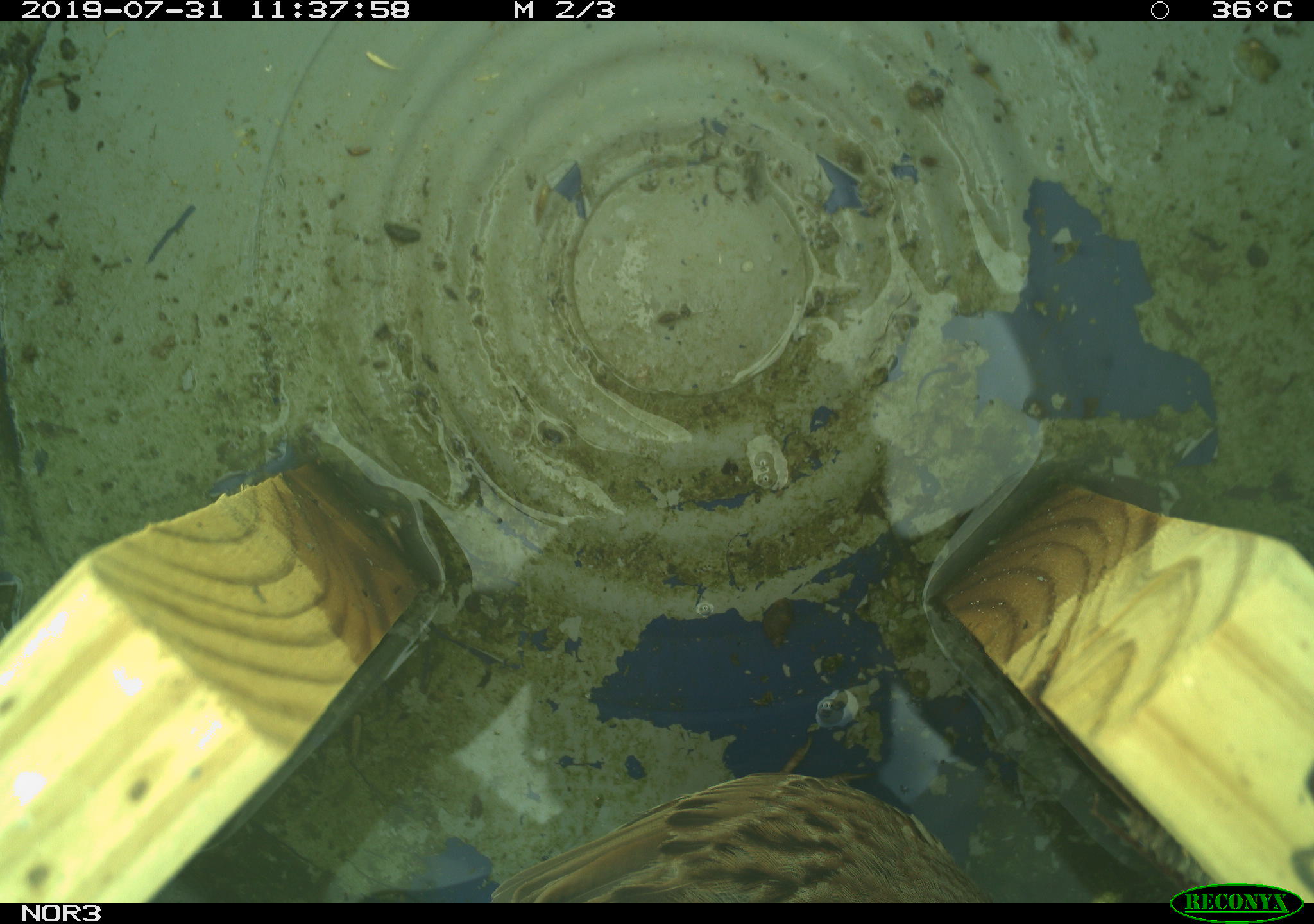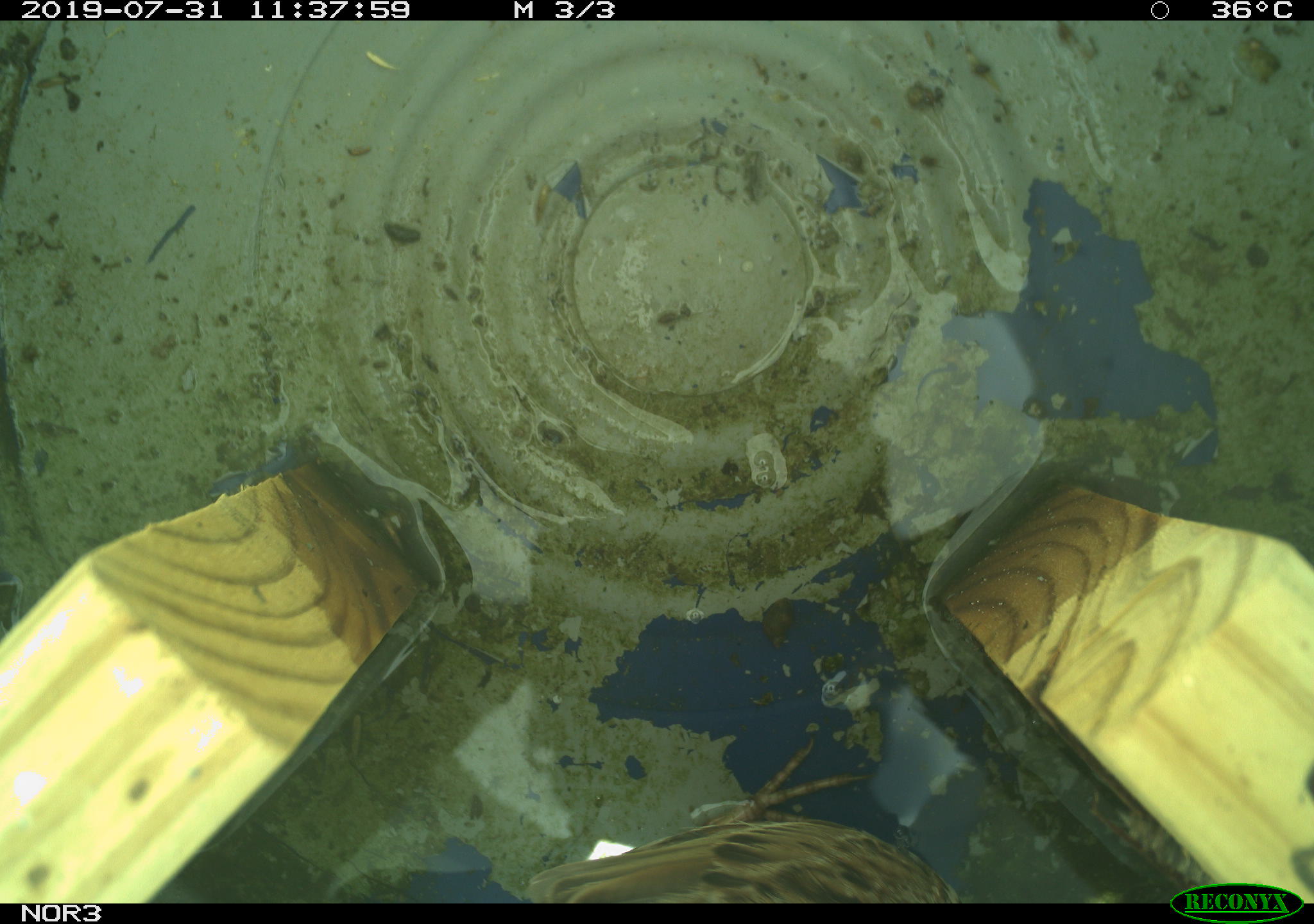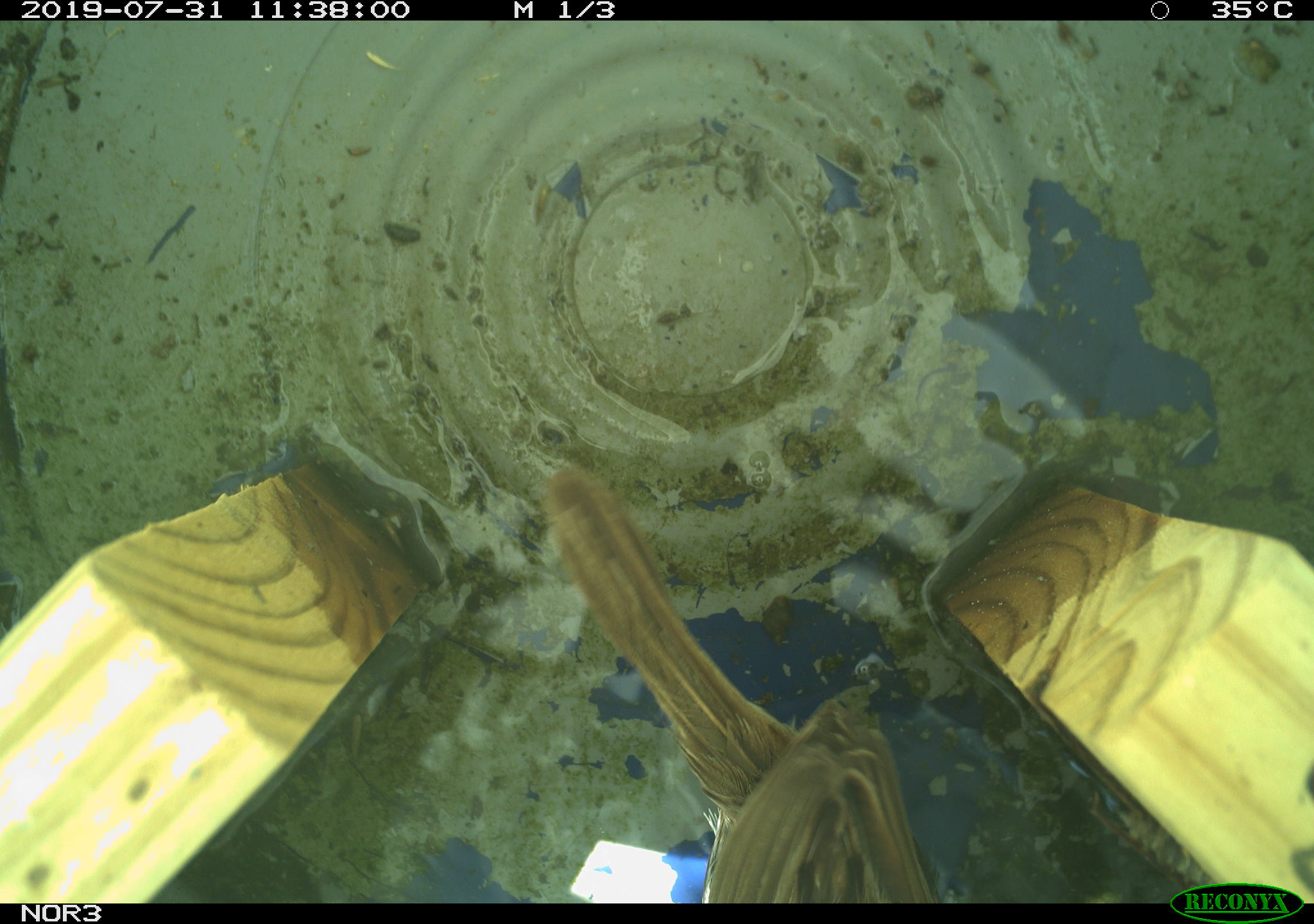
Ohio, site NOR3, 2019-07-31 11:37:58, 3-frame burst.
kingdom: Animalia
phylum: Chordata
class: Aves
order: Passeriformes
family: Passerellidae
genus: Melospiza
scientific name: Melospiza melodia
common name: song sparrow